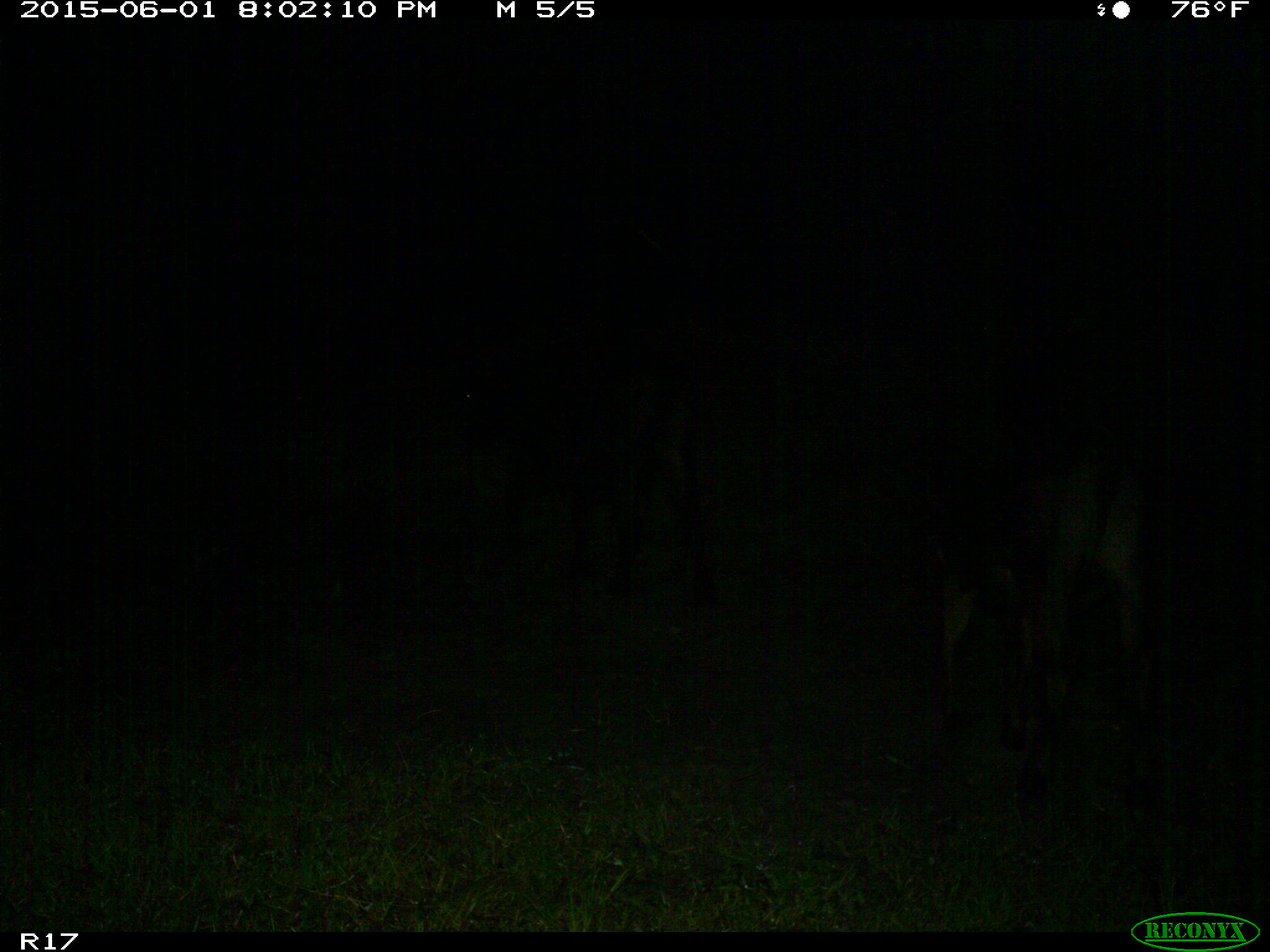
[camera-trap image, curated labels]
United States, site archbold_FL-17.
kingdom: Animalia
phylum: Chordata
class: Mammalia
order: Artiodactyla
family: Bovidae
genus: Bos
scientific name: Bos taurus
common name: domestic cow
Bos taurus (domestic cow).